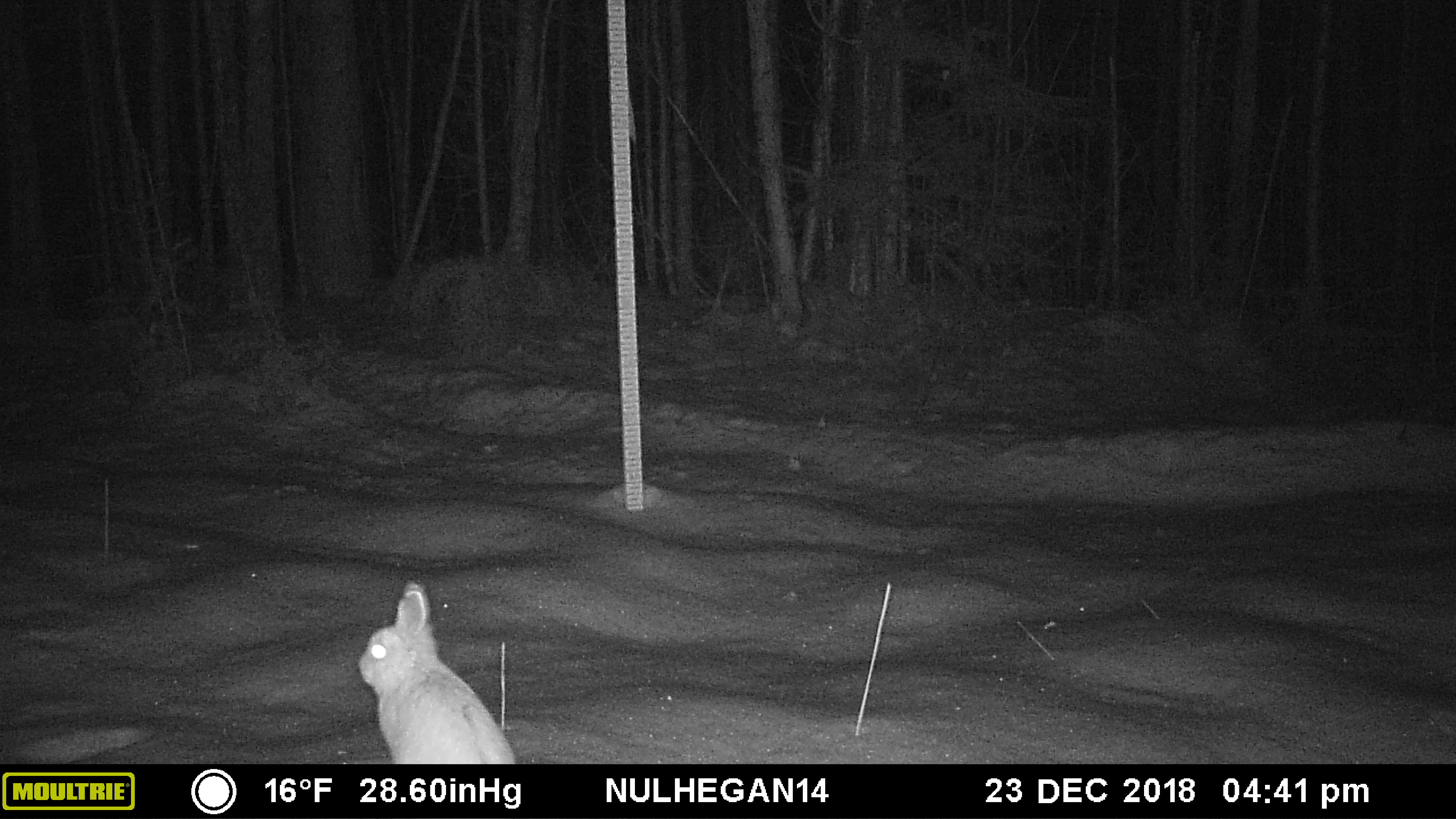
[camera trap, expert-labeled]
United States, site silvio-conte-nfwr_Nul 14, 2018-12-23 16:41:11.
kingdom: Animalia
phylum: Chordata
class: Mammalia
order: Lagomorpha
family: Leporidae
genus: Lepus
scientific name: Lepus americanus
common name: snowshoe hare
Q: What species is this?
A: Snowshoe hare (Lepus americanus).